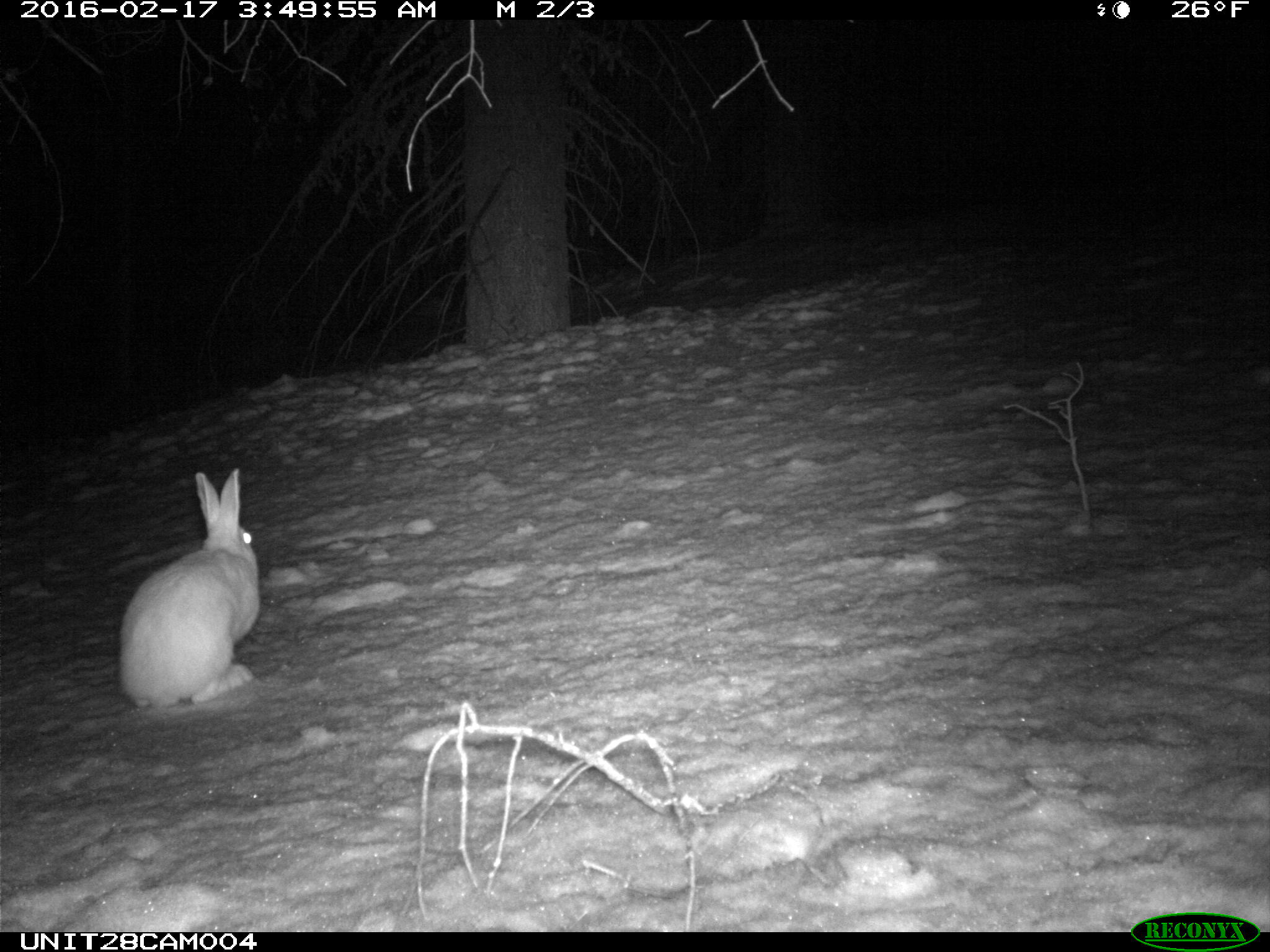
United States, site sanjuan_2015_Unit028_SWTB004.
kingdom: Animalia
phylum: Chordata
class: Mammalia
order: Lagomorpha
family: Leporidae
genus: Lepus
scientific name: Lepus americanus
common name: snowshoe hare